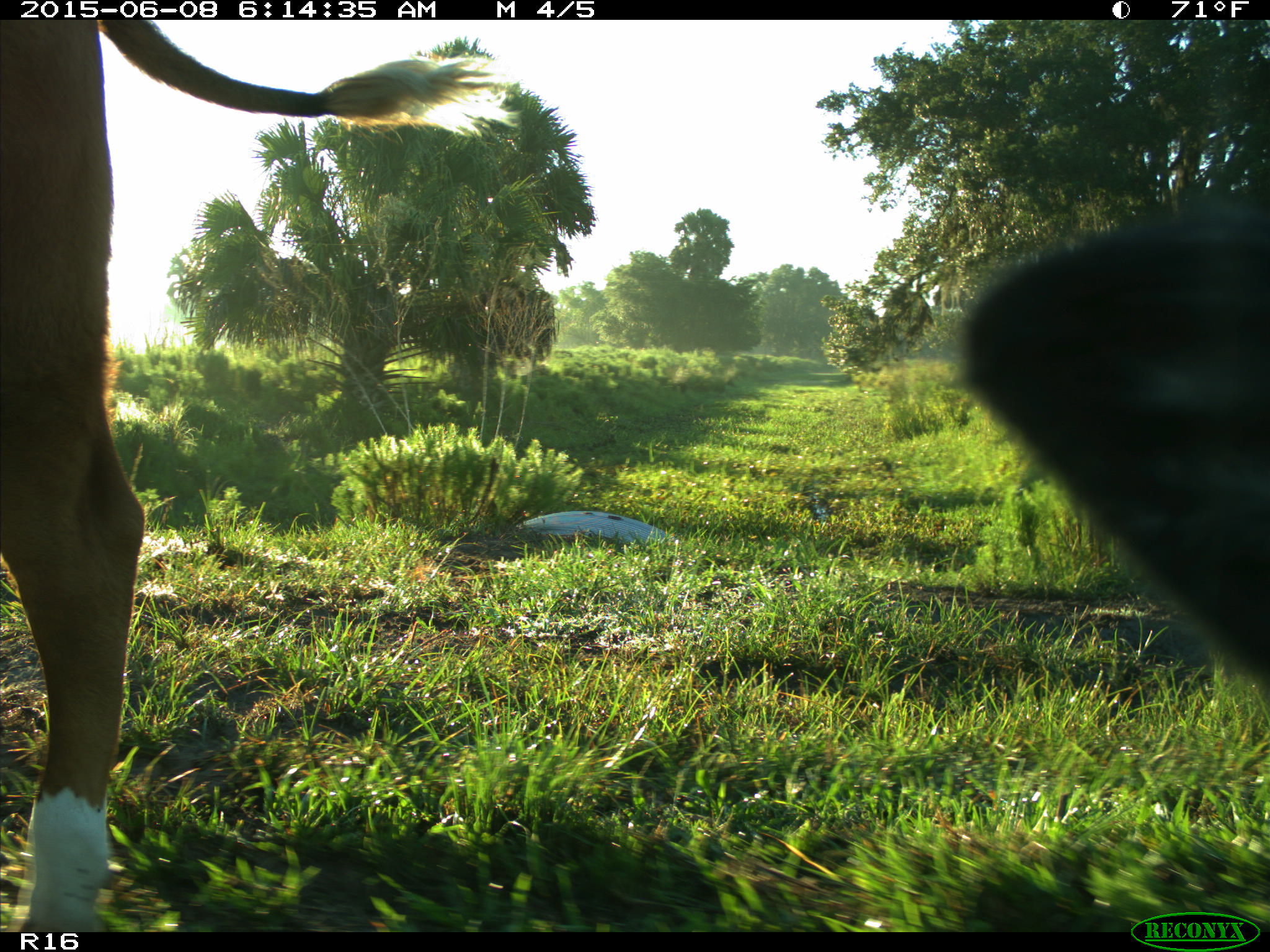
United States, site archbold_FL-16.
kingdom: Animalia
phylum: Chordata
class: Mammalia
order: Artiodactyla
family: Bovidae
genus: Bos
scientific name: Bos taurus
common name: domestic cow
Bos taurus (domestic cow).